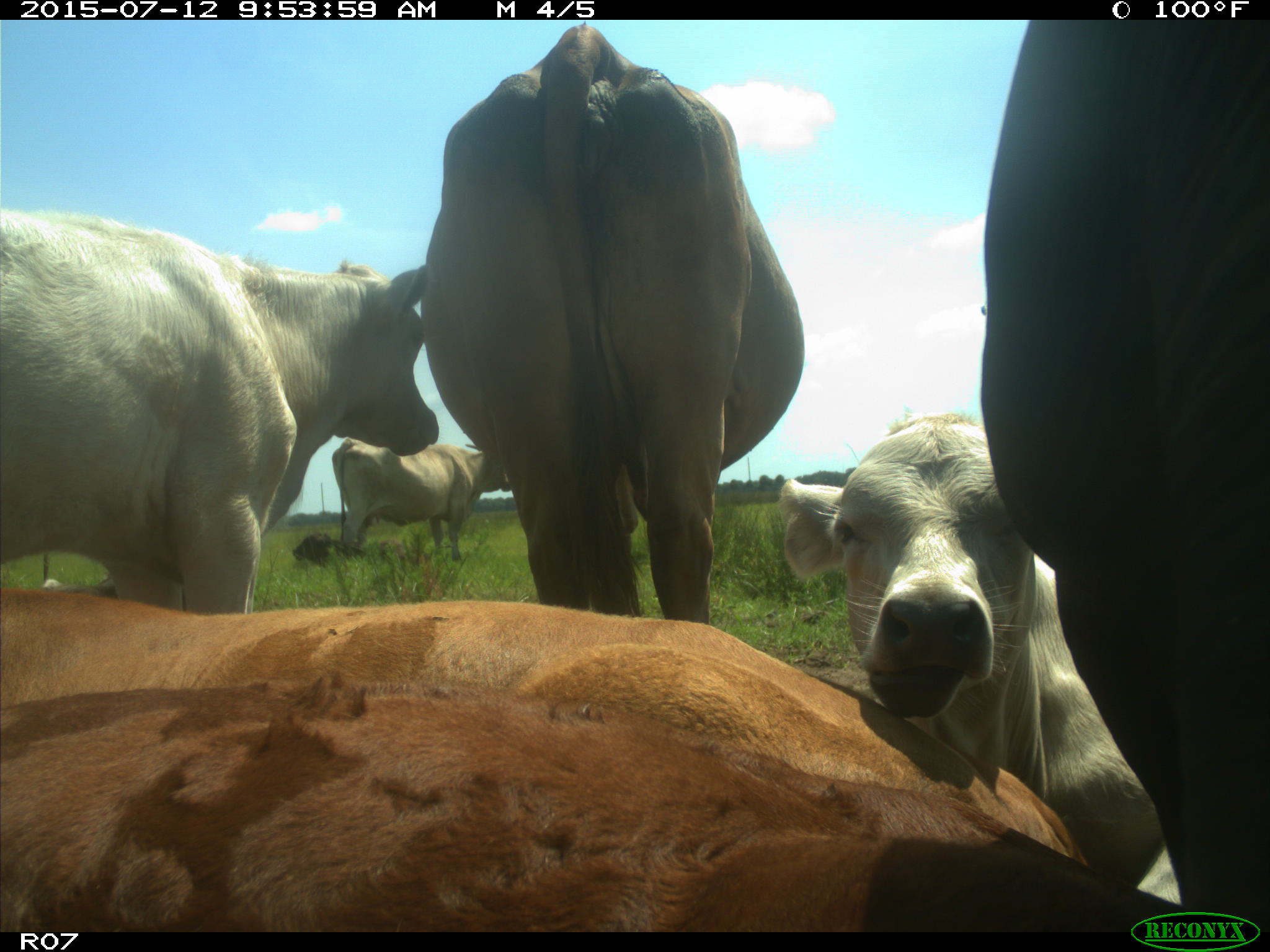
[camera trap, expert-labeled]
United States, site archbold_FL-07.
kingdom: Animalia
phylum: Chordata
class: Mammalia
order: Artiodactyla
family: Bovidae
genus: Bos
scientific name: Bos taurus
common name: domestic cow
Bos taurus (domestic cow).